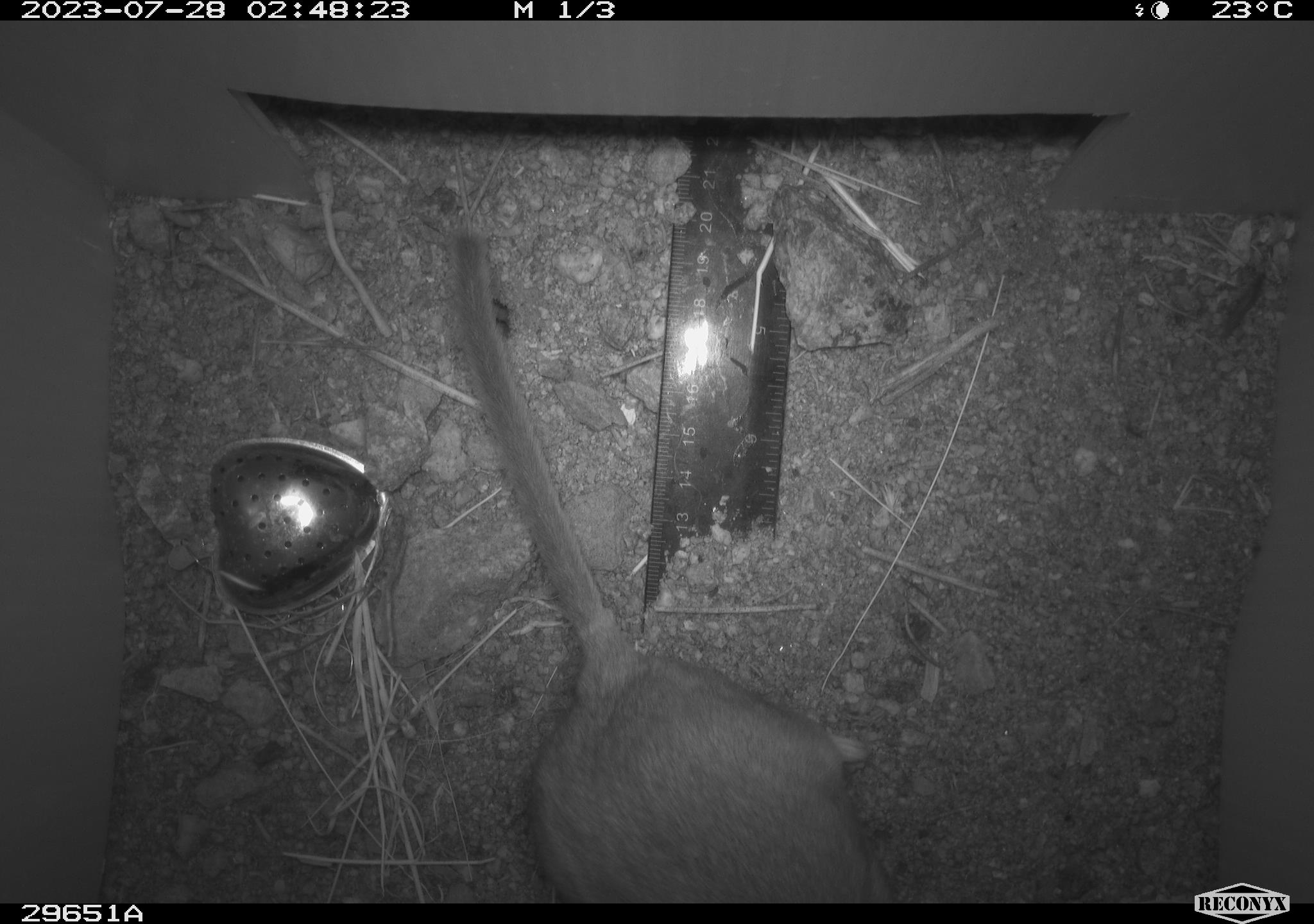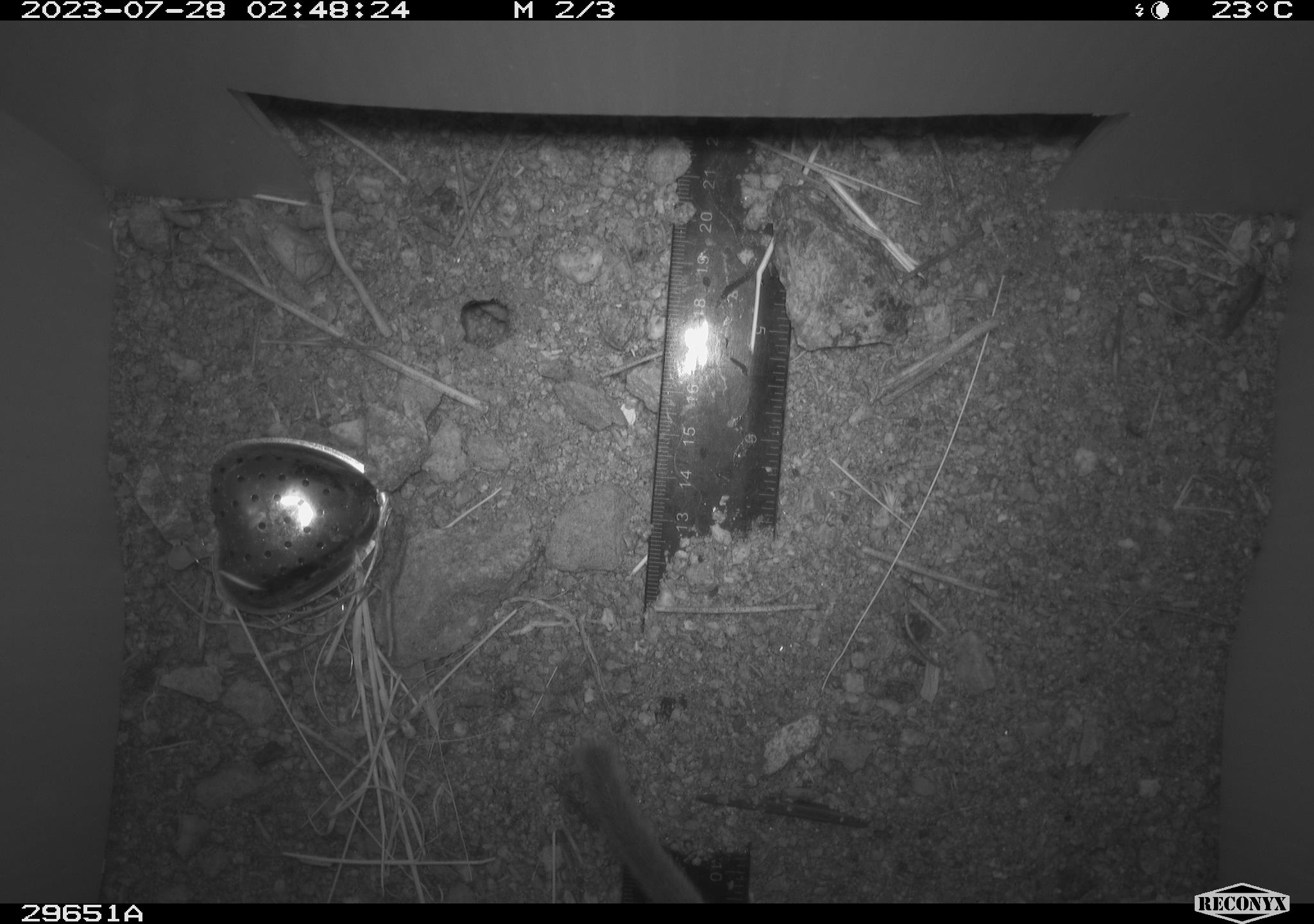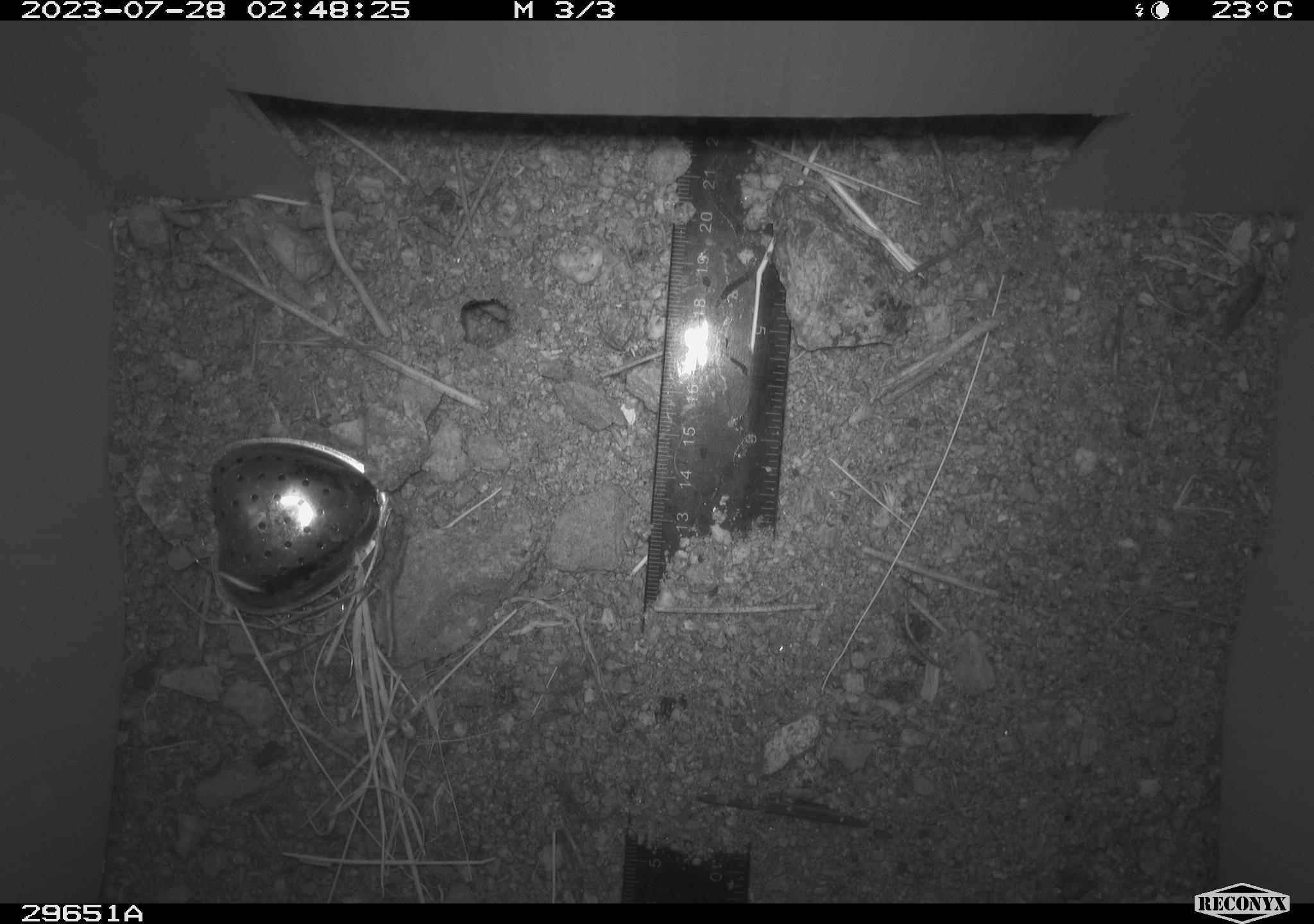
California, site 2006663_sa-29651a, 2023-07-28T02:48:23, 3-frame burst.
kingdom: Animalia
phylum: Chordata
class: Mammalia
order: Rodentia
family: Cricetidae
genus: Neotoma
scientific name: Neotoma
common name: pack rat or woodrat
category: neotoma species